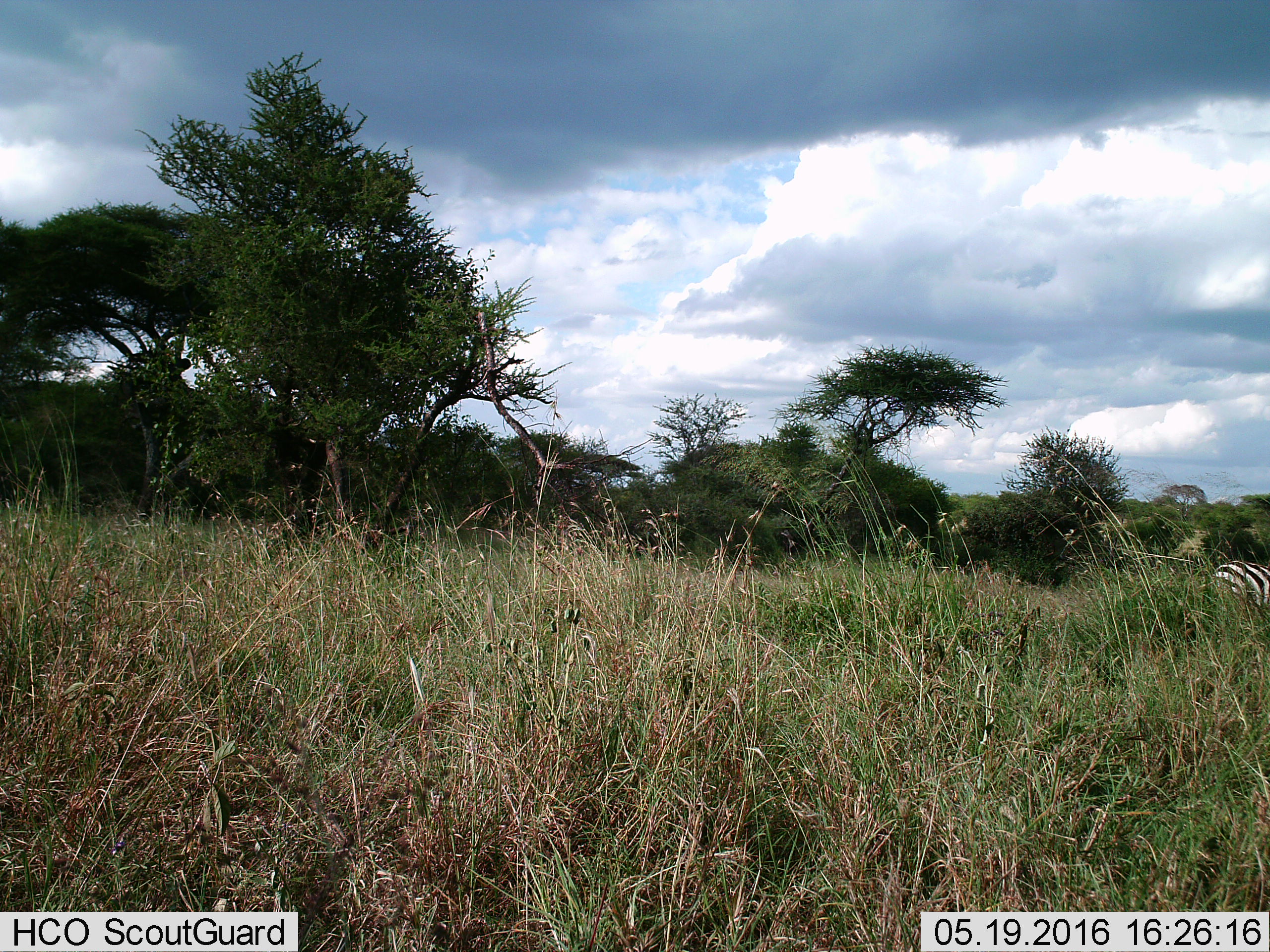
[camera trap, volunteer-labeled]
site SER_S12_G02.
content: unidentified animal